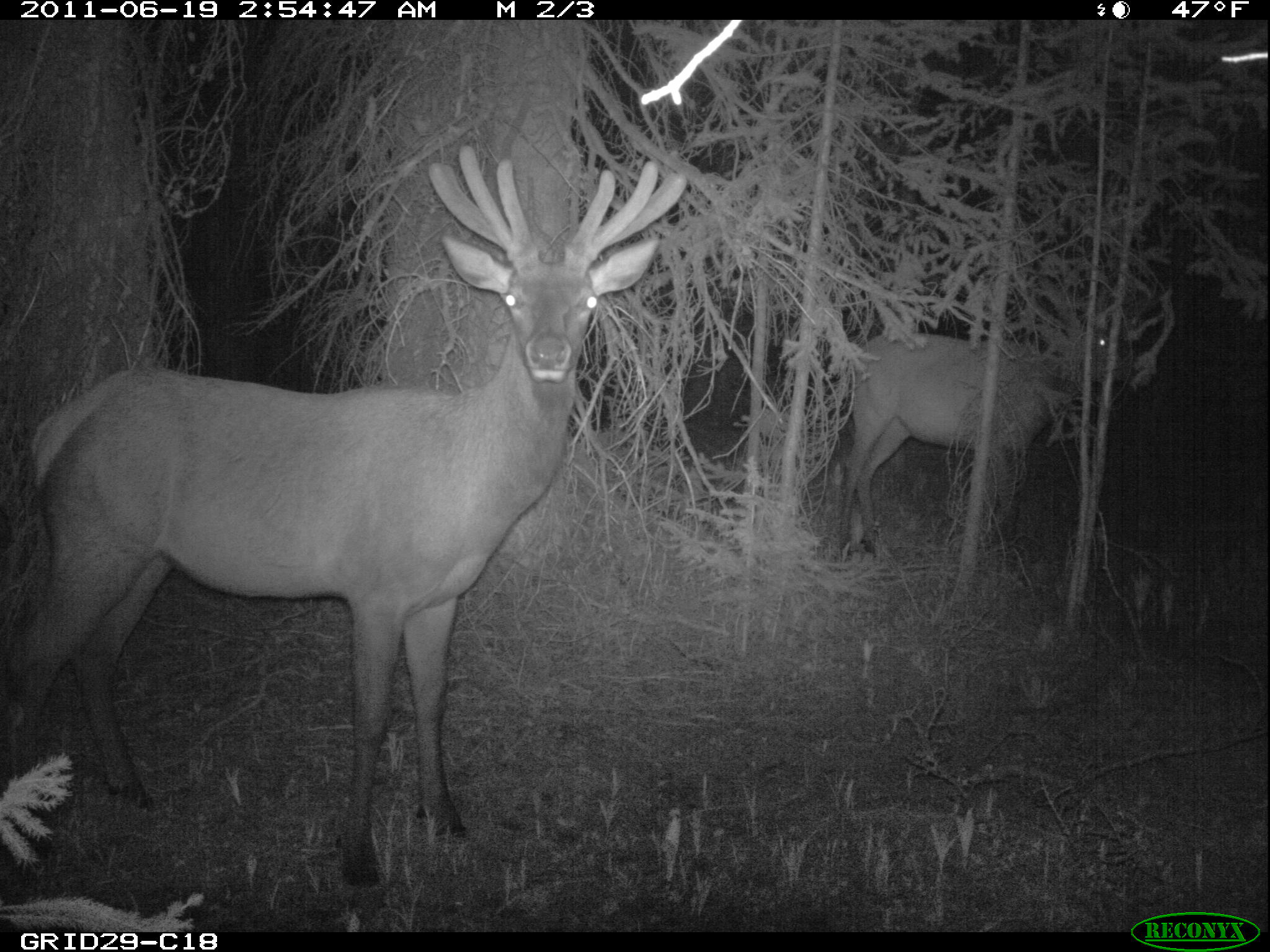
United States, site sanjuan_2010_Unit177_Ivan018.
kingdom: Animalia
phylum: Chordata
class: Mammalia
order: Artiodactyla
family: Cervidae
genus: Cervus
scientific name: Cervus elaphus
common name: red deer